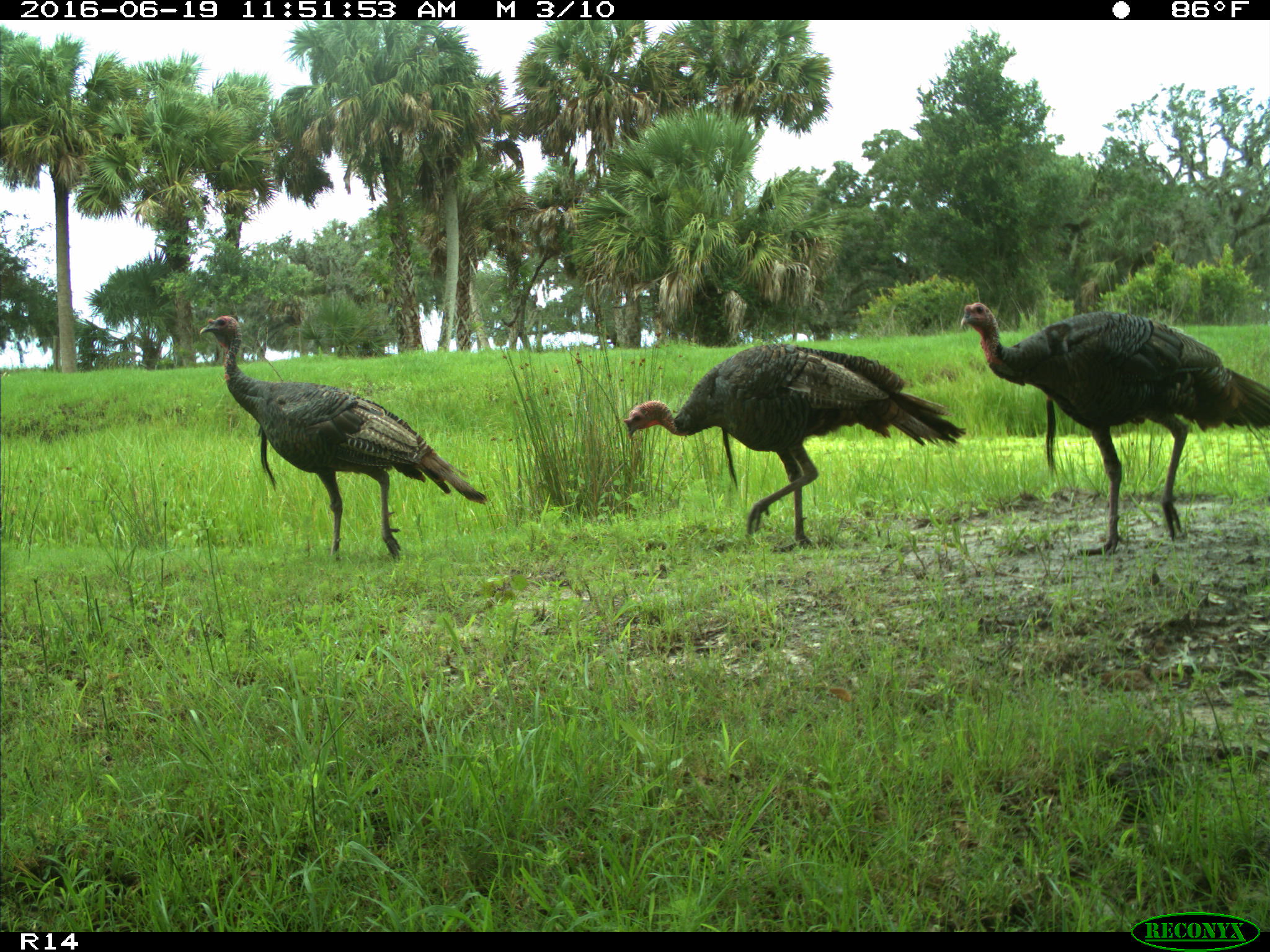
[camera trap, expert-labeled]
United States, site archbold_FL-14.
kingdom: Animalia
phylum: Chordata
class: Aves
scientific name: Aves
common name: birds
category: unidentified bird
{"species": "unidentified bird (birds) (Aves)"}